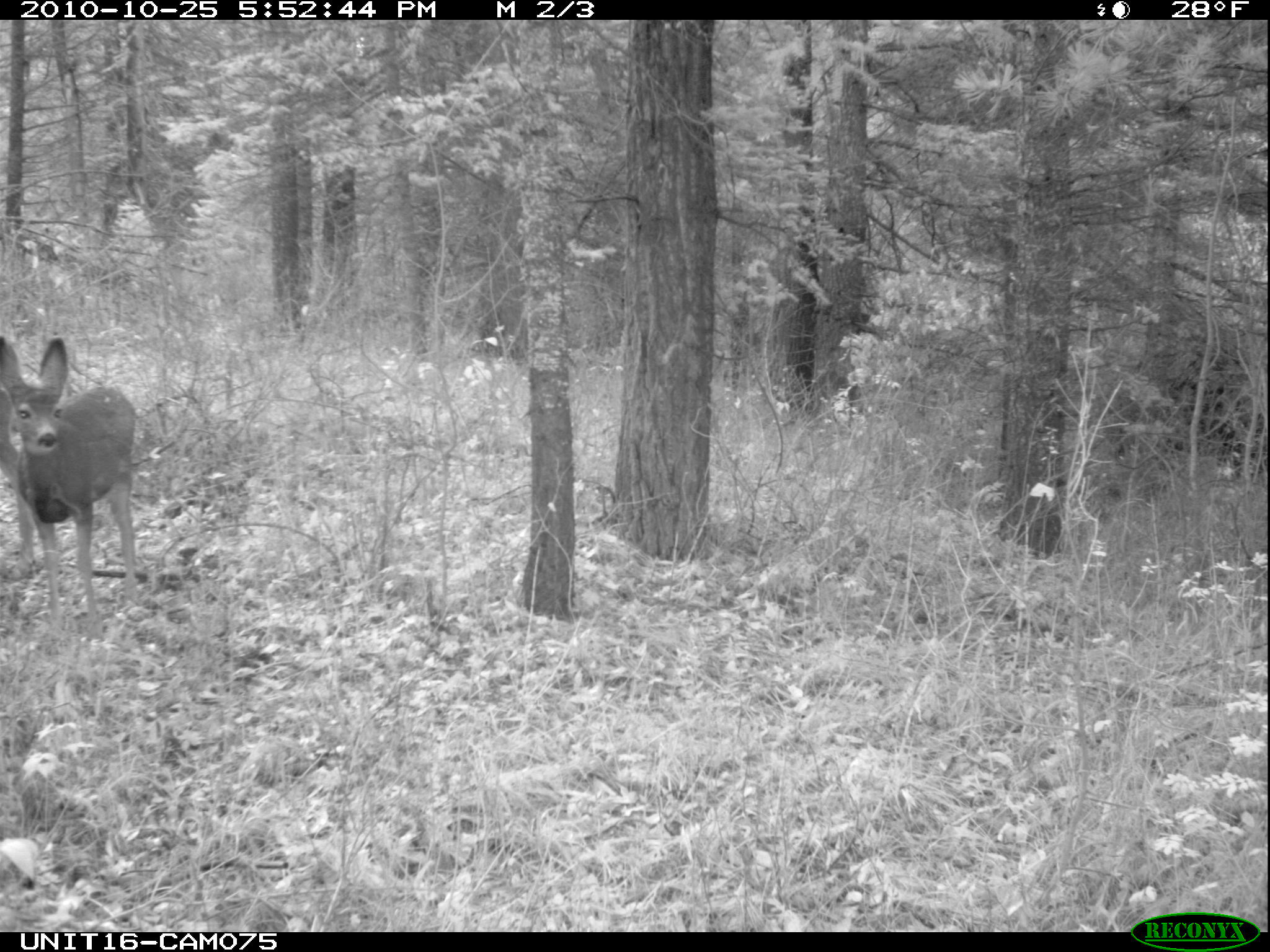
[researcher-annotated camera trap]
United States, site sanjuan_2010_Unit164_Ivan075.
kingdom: Animalia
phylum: Chordata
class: Mammalia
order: Artiodactyla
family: Cervidae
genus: Odocoileus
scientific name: Odocoileus hemionus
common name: mule deer